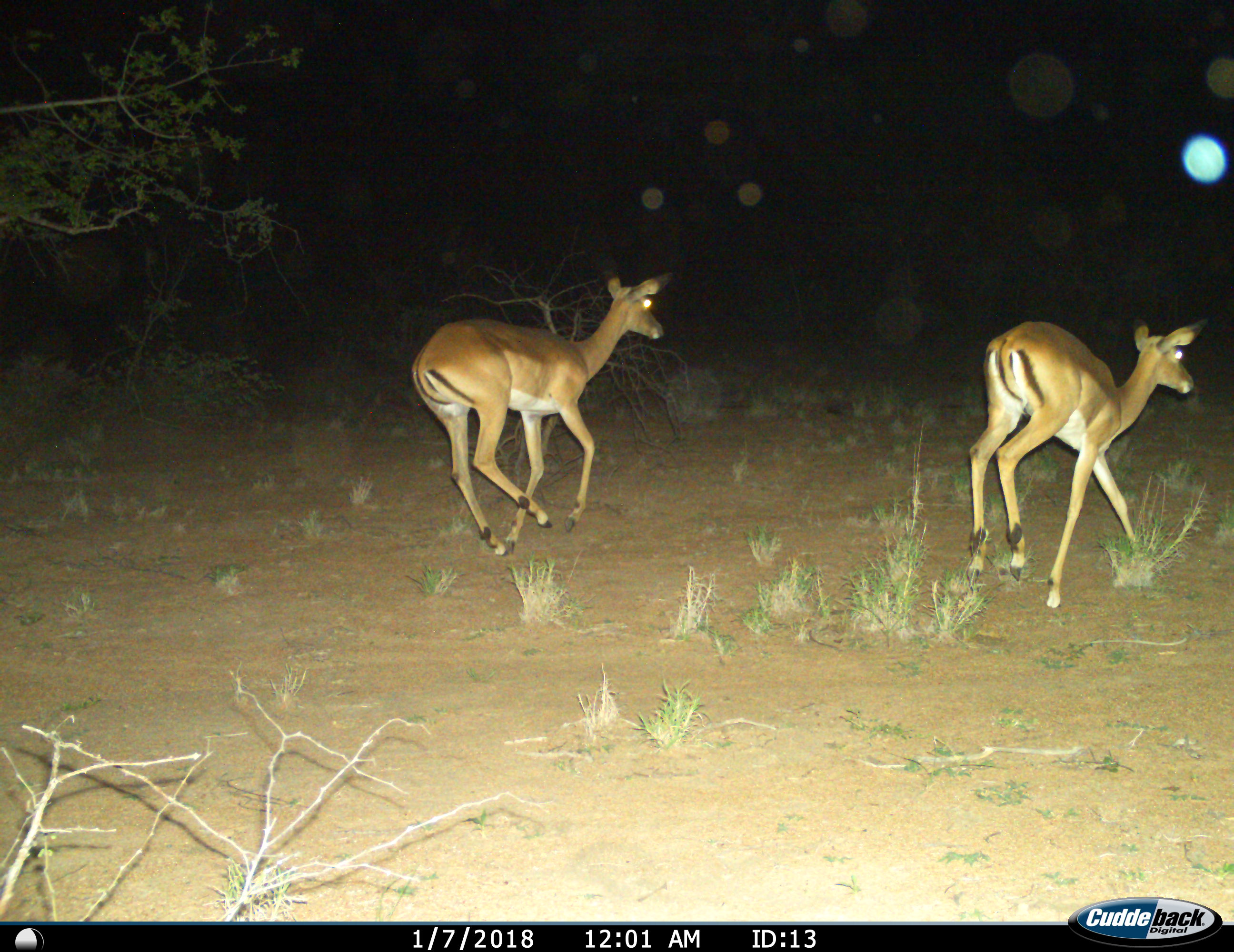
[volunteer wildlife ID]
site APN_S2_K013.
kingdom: Animalia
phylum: Chordata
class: Mammalia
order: Artiodactyla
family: Bovidae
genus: Aepyceros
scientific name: Aepyceros melampus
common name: impala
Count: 2.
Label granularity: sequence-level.